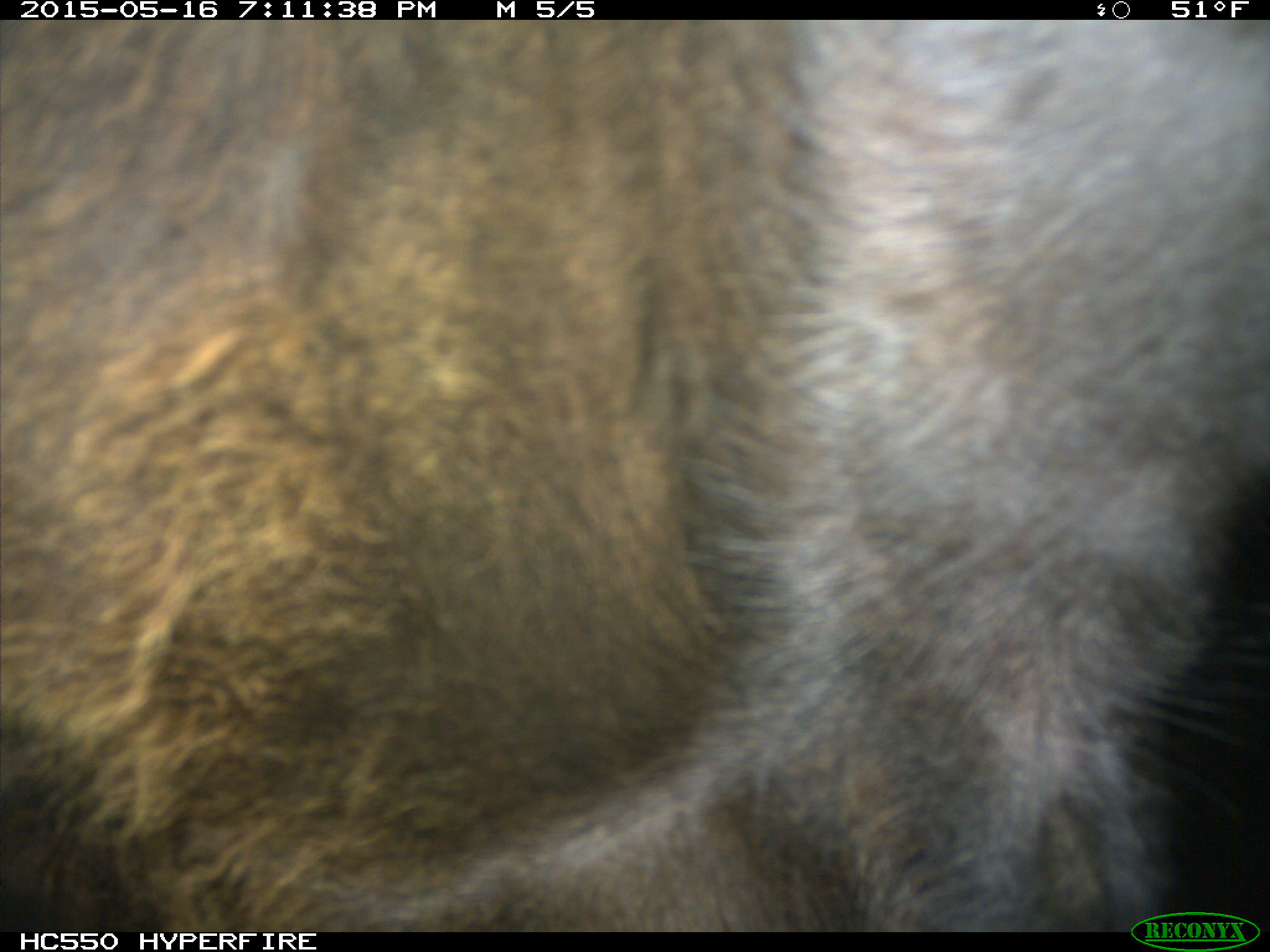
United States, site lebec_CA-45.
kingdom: Animalia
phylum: Chordata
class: Mammalia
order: Artiodactyla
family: Bovidae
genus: Bos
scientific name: Bos taurus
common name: domestic cow